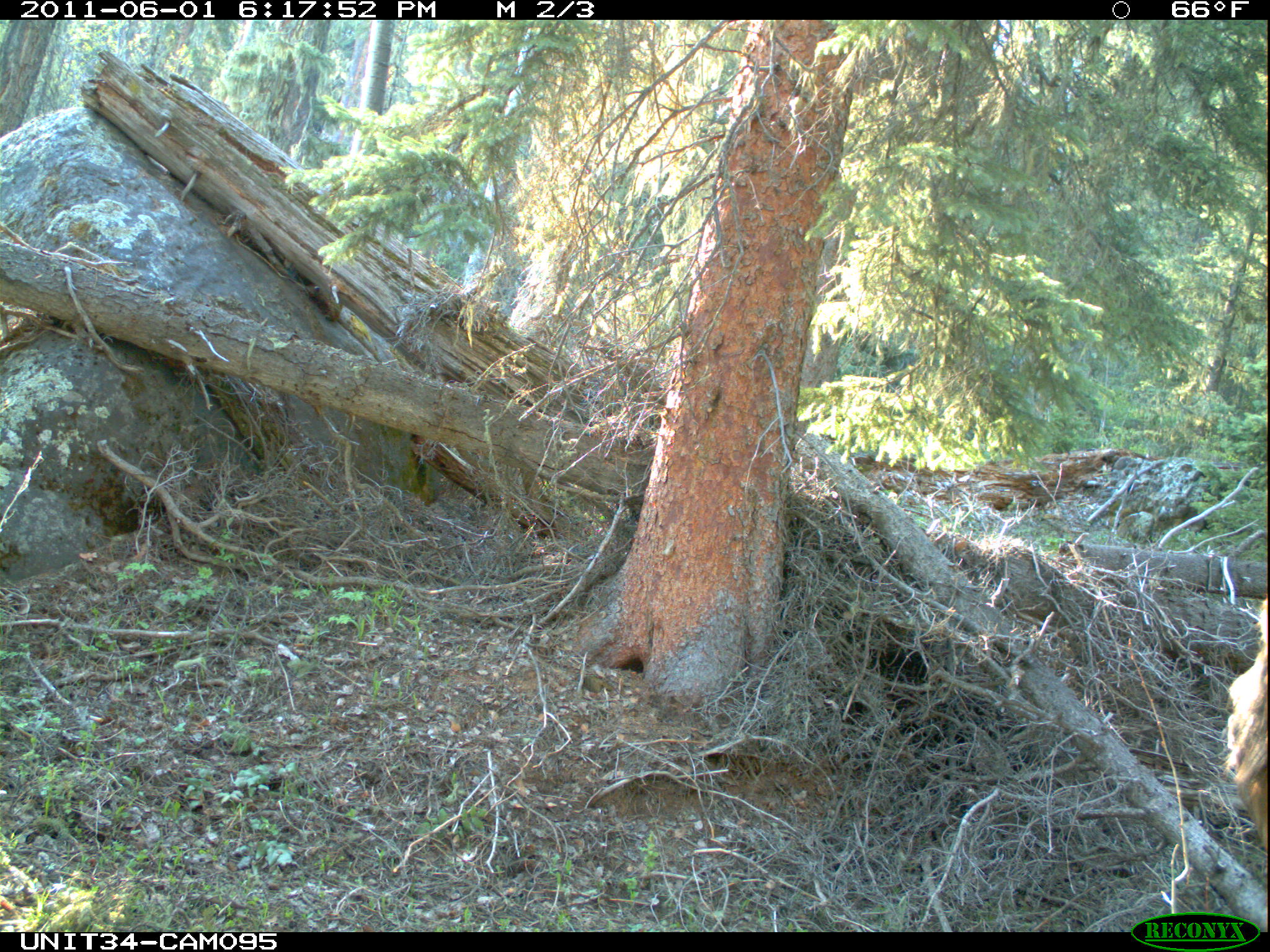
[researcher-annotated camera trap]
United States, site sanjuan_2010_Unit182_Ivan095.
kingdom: Animalia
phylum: Chordata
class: Mammalia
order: Artiodactyla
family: Cervidae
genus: Cervus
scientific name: Cervus elaphus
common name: red deer